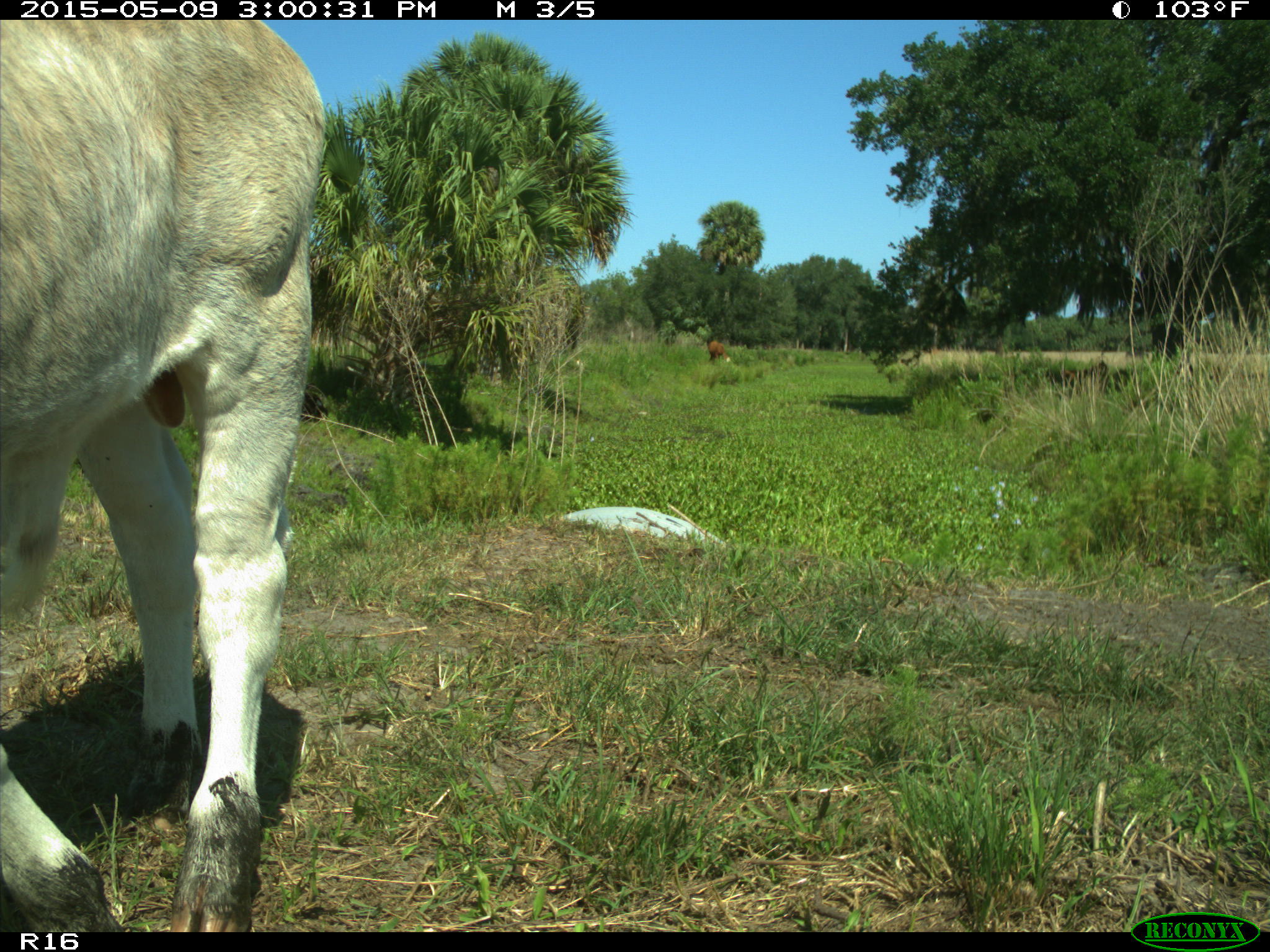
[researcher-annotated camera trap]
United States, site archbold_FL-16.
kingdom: Animalia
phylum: Chordata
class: Mammalia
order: Artiodactyla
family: Bovidae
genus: Bos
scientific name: Bos taurus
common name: domestic cow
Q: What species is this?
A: Bos taurus (domestic cow).